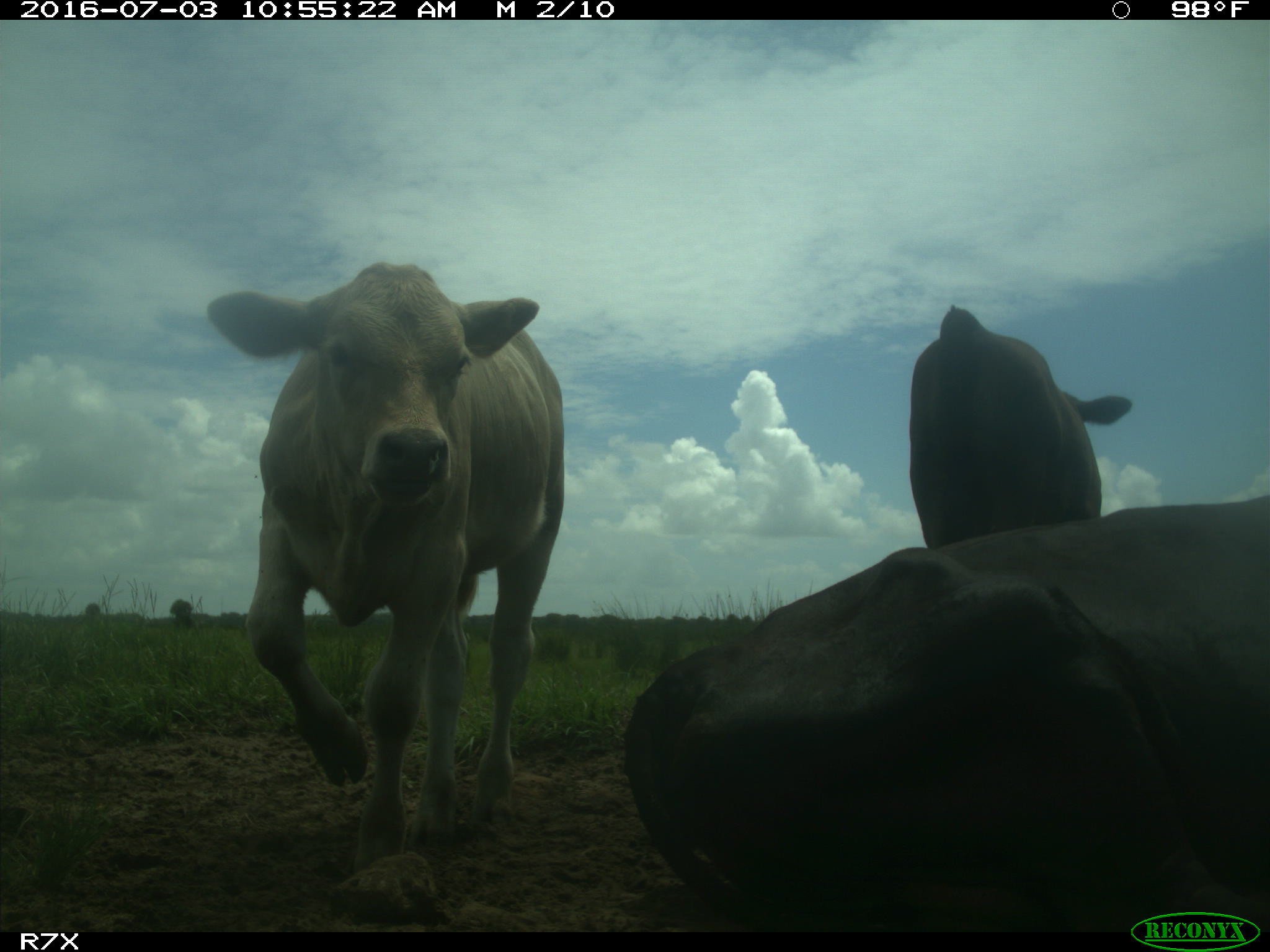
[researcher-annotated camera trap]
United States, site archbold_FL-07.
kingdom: Animalia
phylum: Chordata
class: Mammalia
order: Artiodactyla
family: Bovidae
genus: Bos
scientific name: Bos taurus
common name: domestic cow